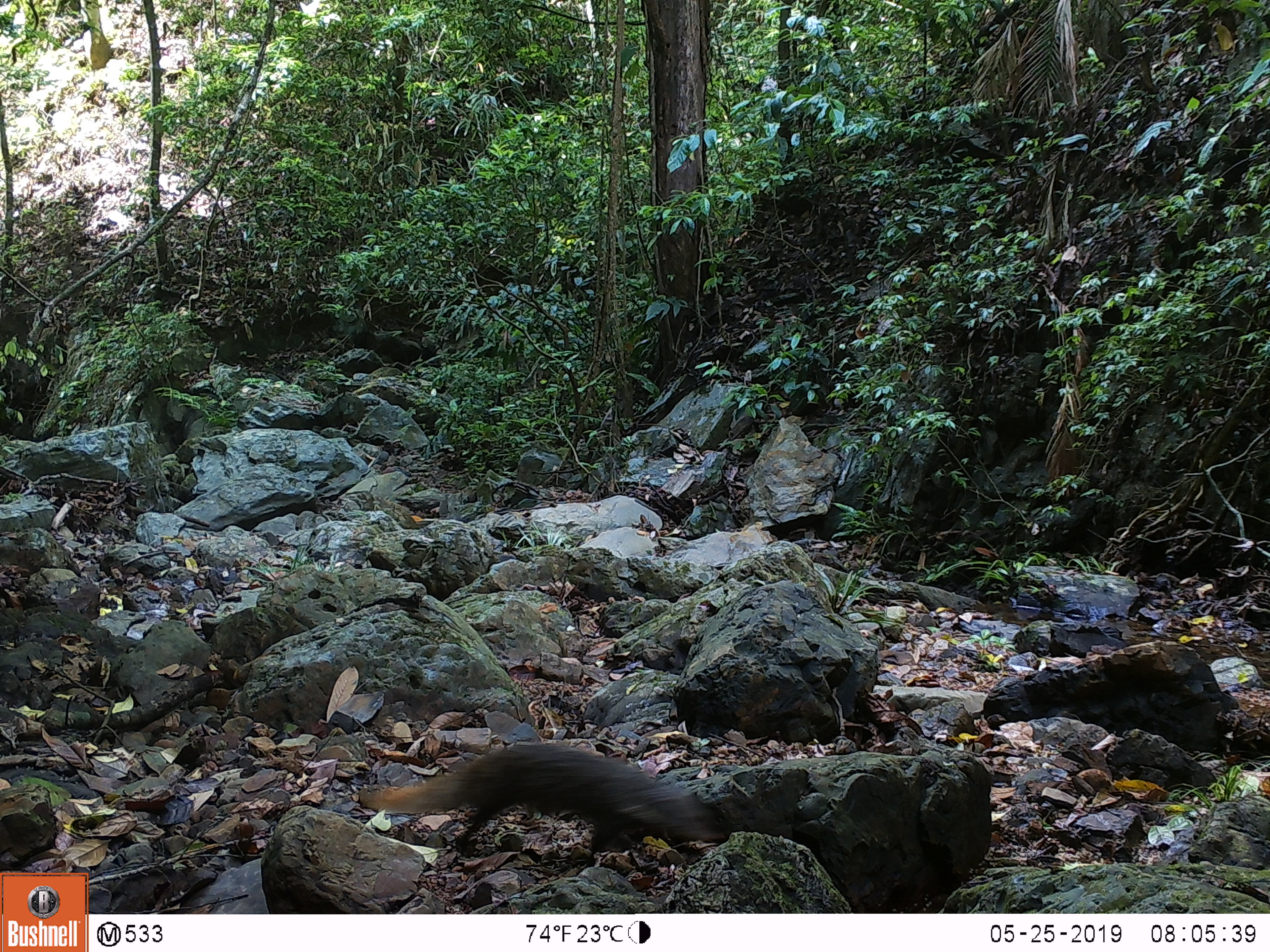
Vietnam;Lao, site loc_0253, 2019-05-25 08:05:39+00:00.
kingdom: Animalia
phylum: Chordata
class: Mammalia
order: Carnivora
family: Herpestidae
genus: Urva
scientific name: Urva urva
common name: crab-eating mongoose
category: crab eating mongoose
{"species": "crab eating mongoose (crab-eating mongoose) (Urva urva)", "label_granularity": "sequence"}